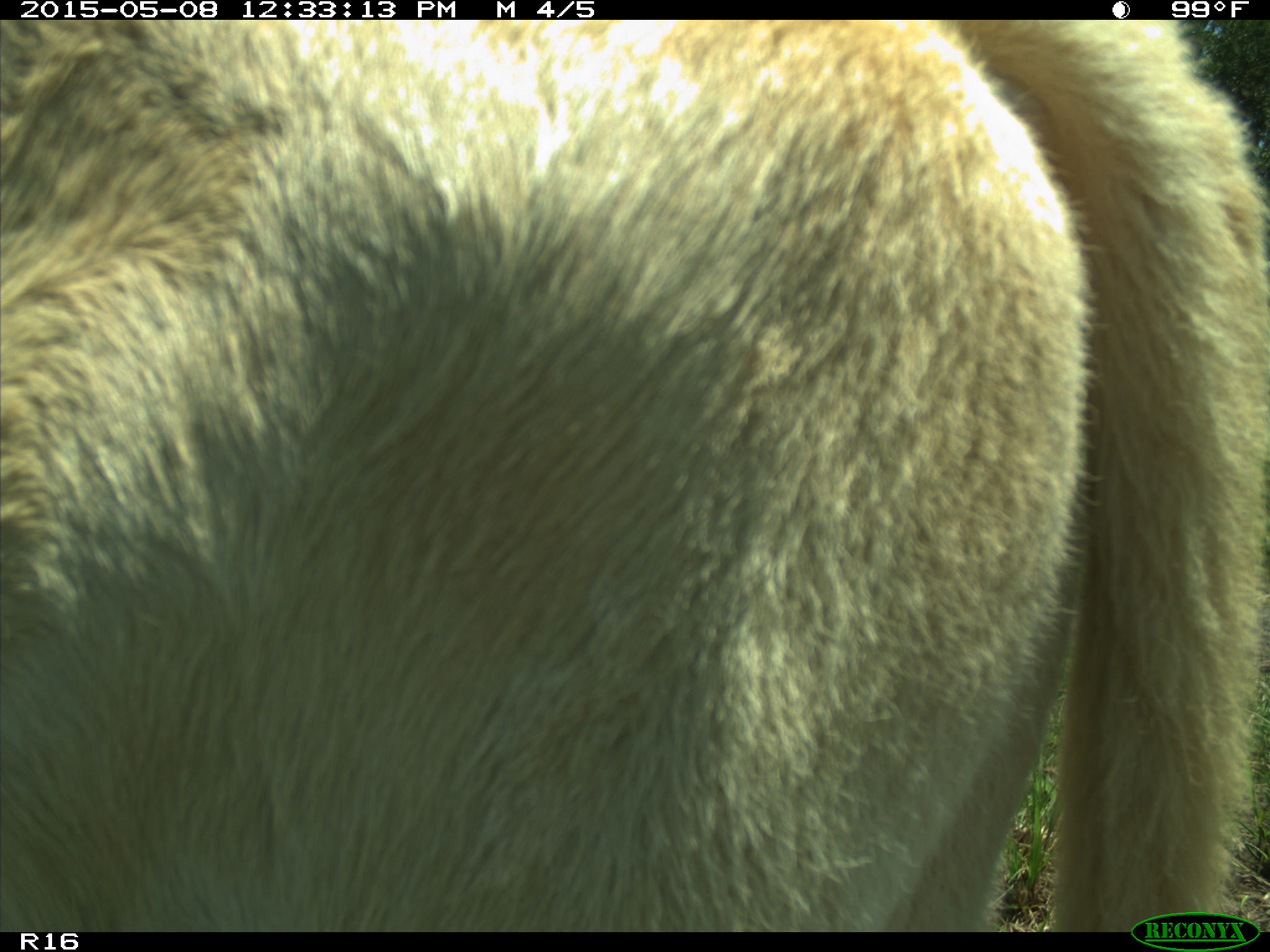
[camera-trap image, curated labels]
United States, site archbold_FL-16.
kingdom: Animalia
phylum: Chordata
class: Mammalia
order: Artiodactyla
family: Bovidae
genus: Bos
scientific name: Bos taurus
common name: domestic cow